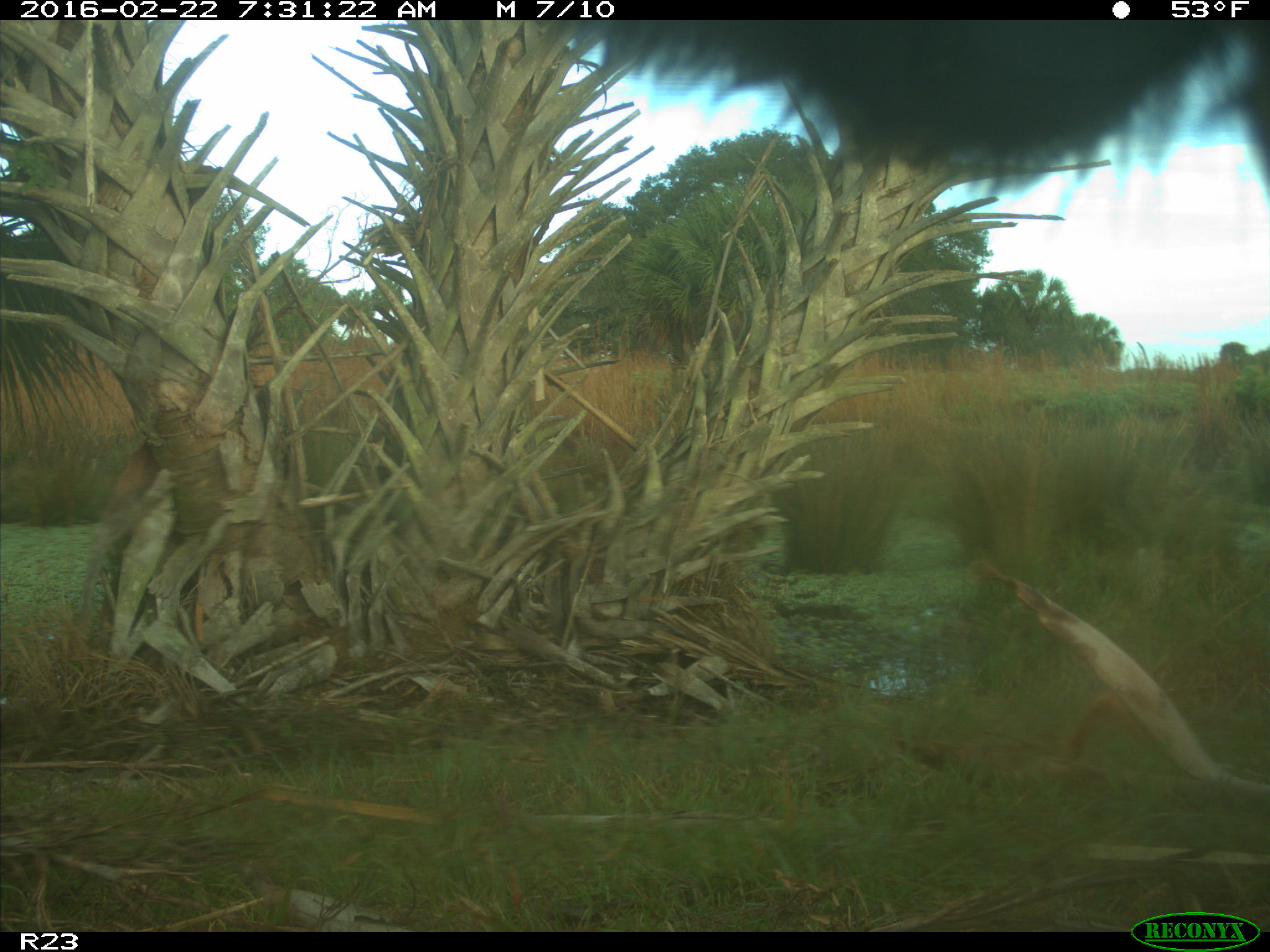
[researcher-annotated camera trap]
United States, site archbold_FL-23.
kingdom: Animalia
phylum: Chordata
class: Mammalia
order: Artiodactyla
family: Bovidae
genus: Bos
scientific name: Bos taurus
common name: domestic cow